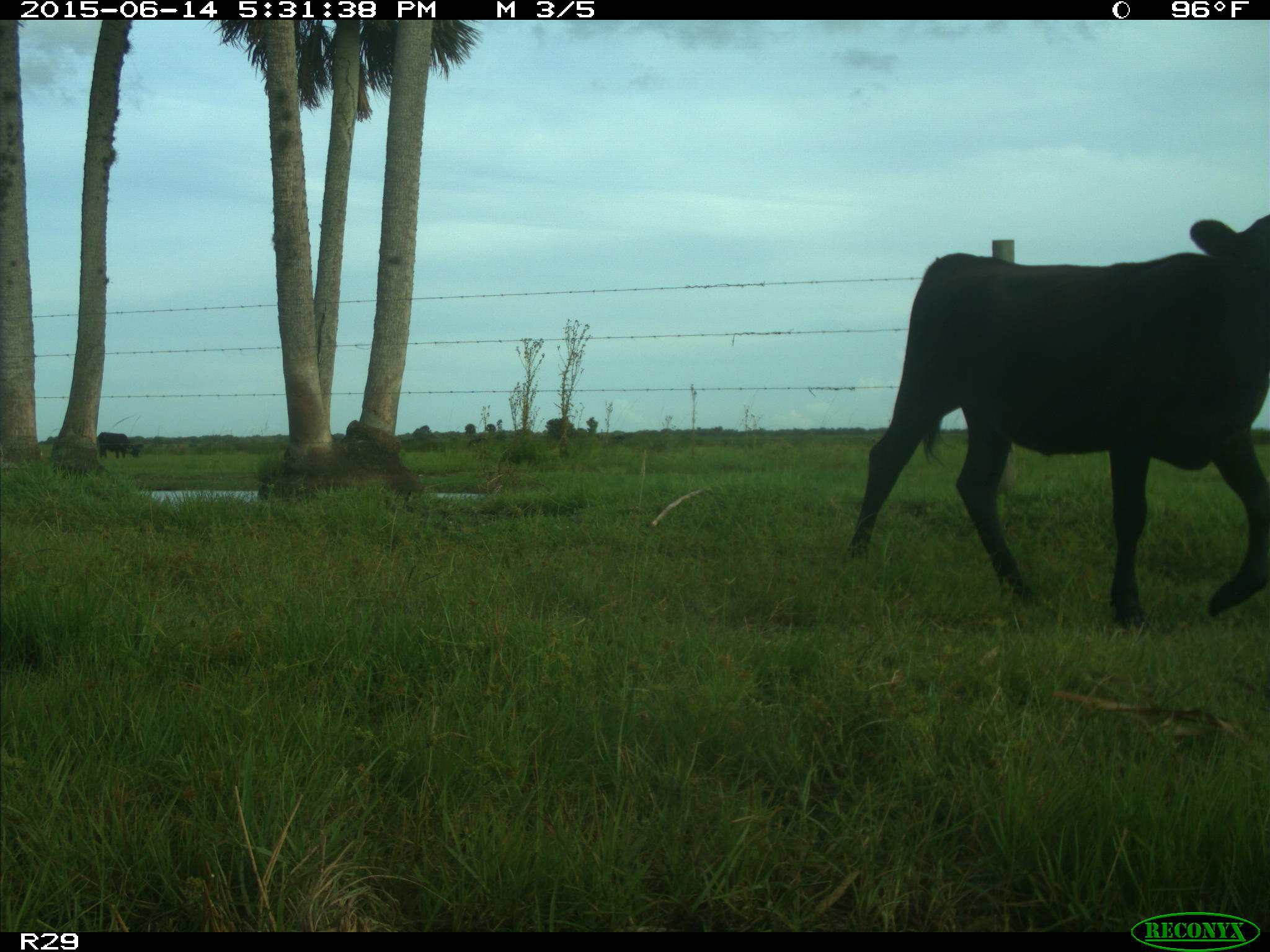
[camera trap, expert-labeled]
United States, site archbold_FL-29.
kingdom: Animalia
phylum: Chordata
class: Mammalia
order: Artiodactyla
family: Bovidae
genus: Bos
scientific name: Bos taurus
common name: domestic cow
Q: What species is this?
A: Bos taurus (domestic cow).